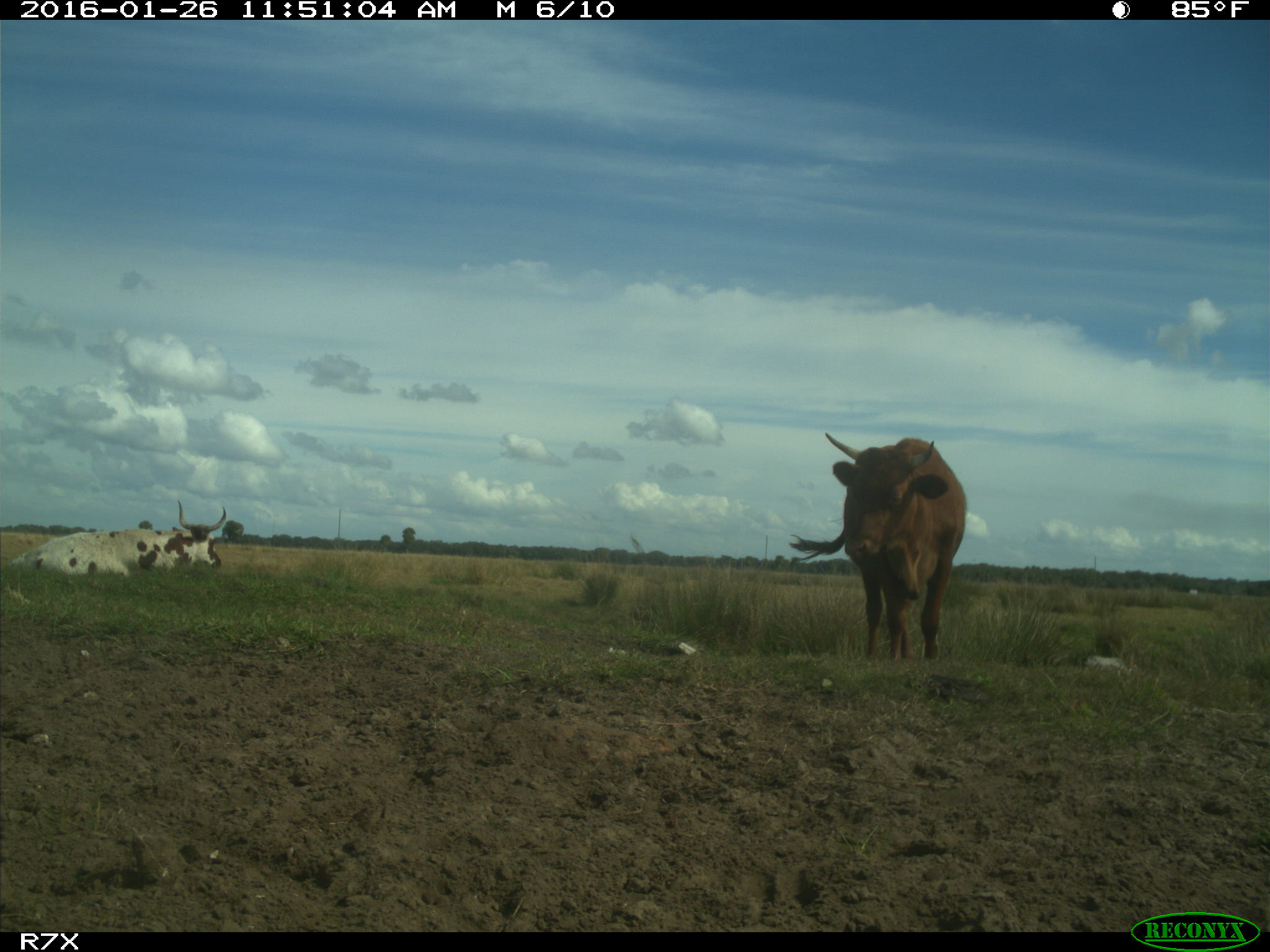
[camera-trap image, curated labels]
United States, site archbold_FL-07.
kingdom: Animalia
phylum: Chordata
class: Mammalia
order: Artiodactyla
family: Bovidae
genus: Bos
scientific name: Bos taurus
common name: domestic cow